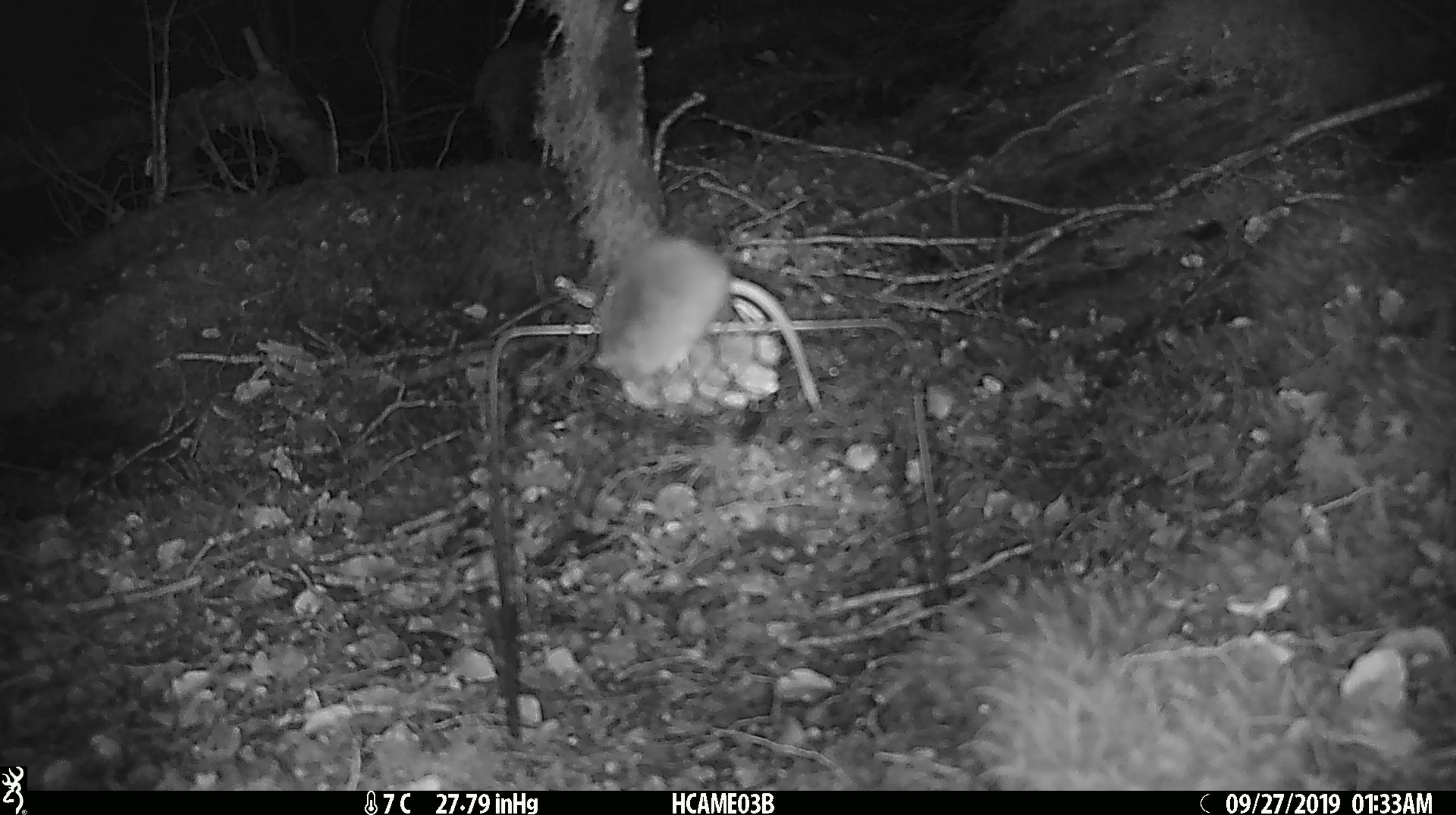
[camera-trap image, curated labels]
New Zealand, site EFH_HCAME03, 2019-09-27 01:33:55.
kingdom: Animalia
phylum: Chordata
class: Mammalia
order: Rodentia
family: Muridae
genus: Mus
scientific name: Mus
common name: mouse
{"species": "mouse (Mus)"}